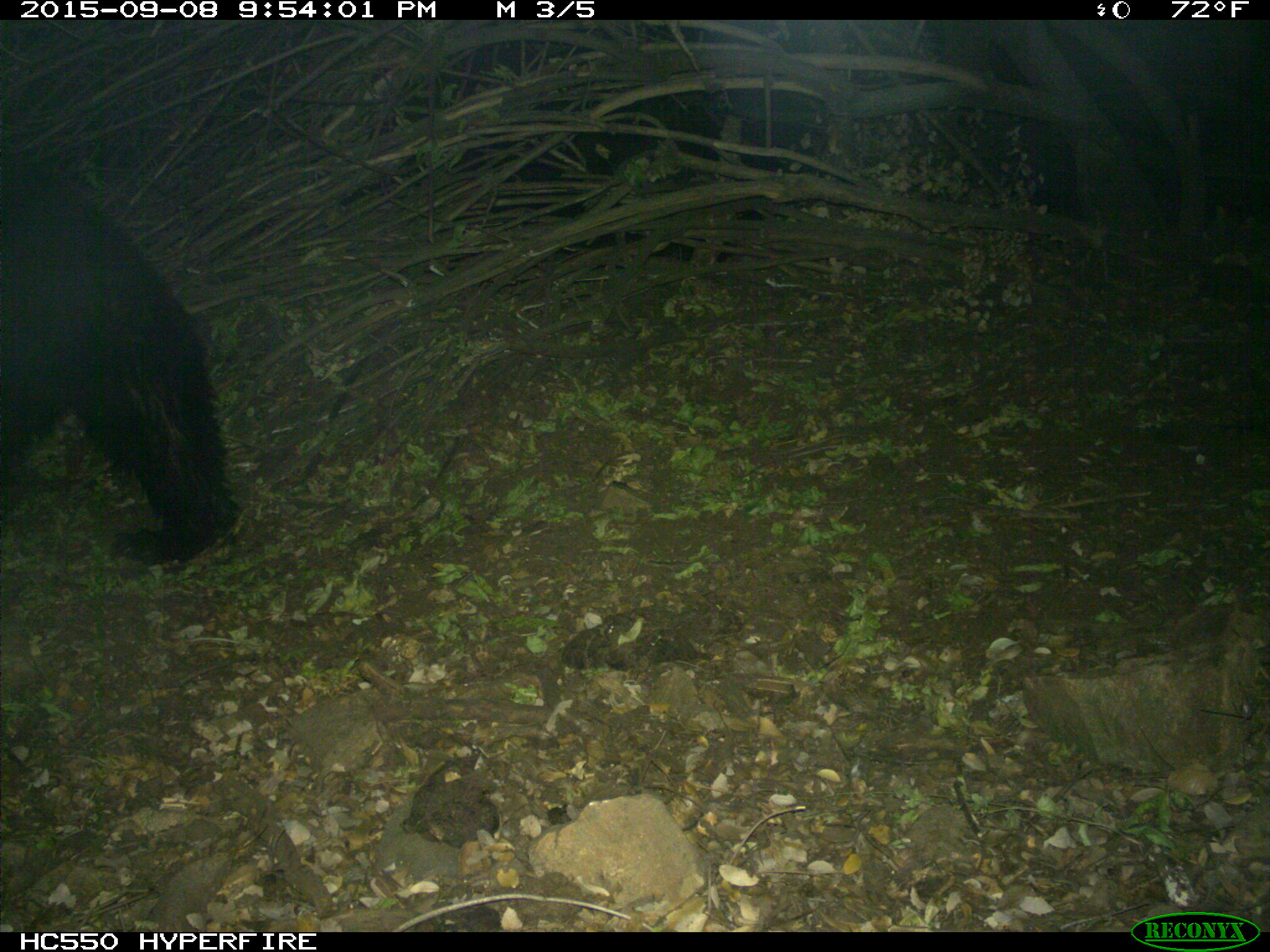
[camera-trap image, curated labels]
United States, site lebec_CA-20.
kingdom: Animalia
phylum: Chordata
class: Mammalia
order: Carnivora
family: Ursidae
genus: Ursus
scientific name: Ursus americanus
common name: american black bear